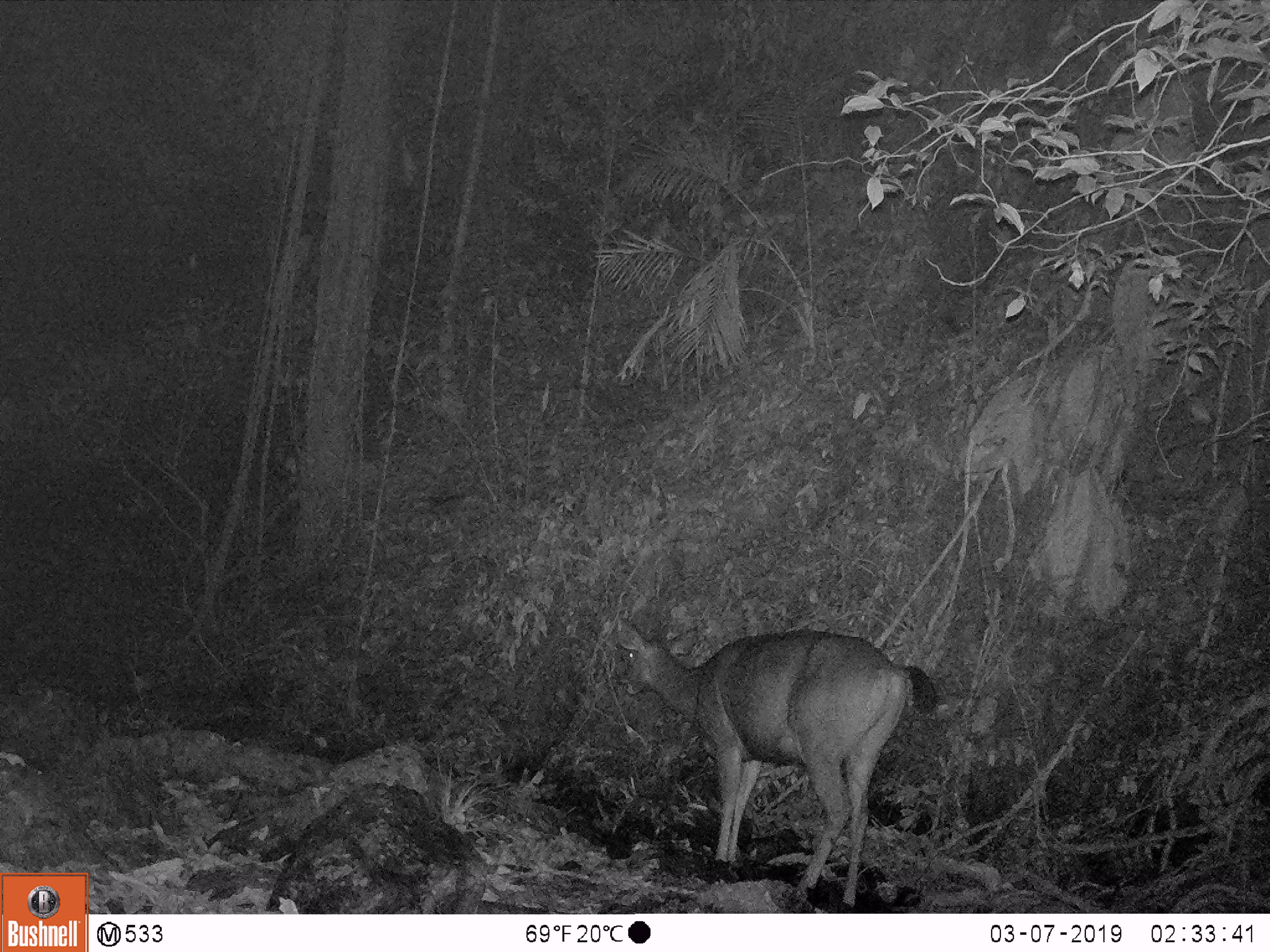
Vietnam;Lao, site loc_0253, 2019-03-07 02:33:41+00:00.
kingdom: Animalia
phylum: Chordata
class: Mammalia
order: Artiodactyla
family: Cervidae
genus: Rusa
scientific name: Rusa unicolor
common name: sambar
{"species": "sambar (Rusa unicolor)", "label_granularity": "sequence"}